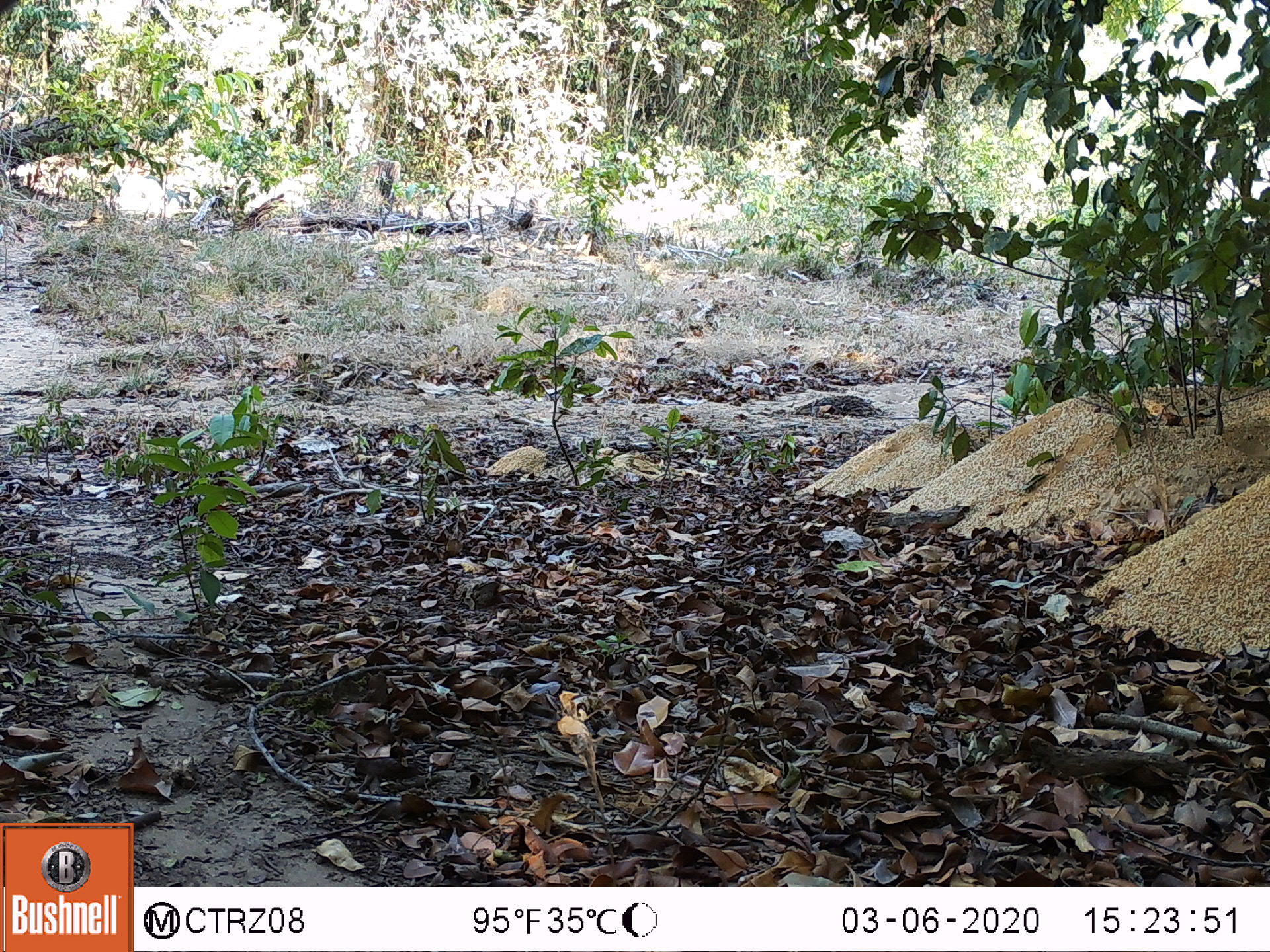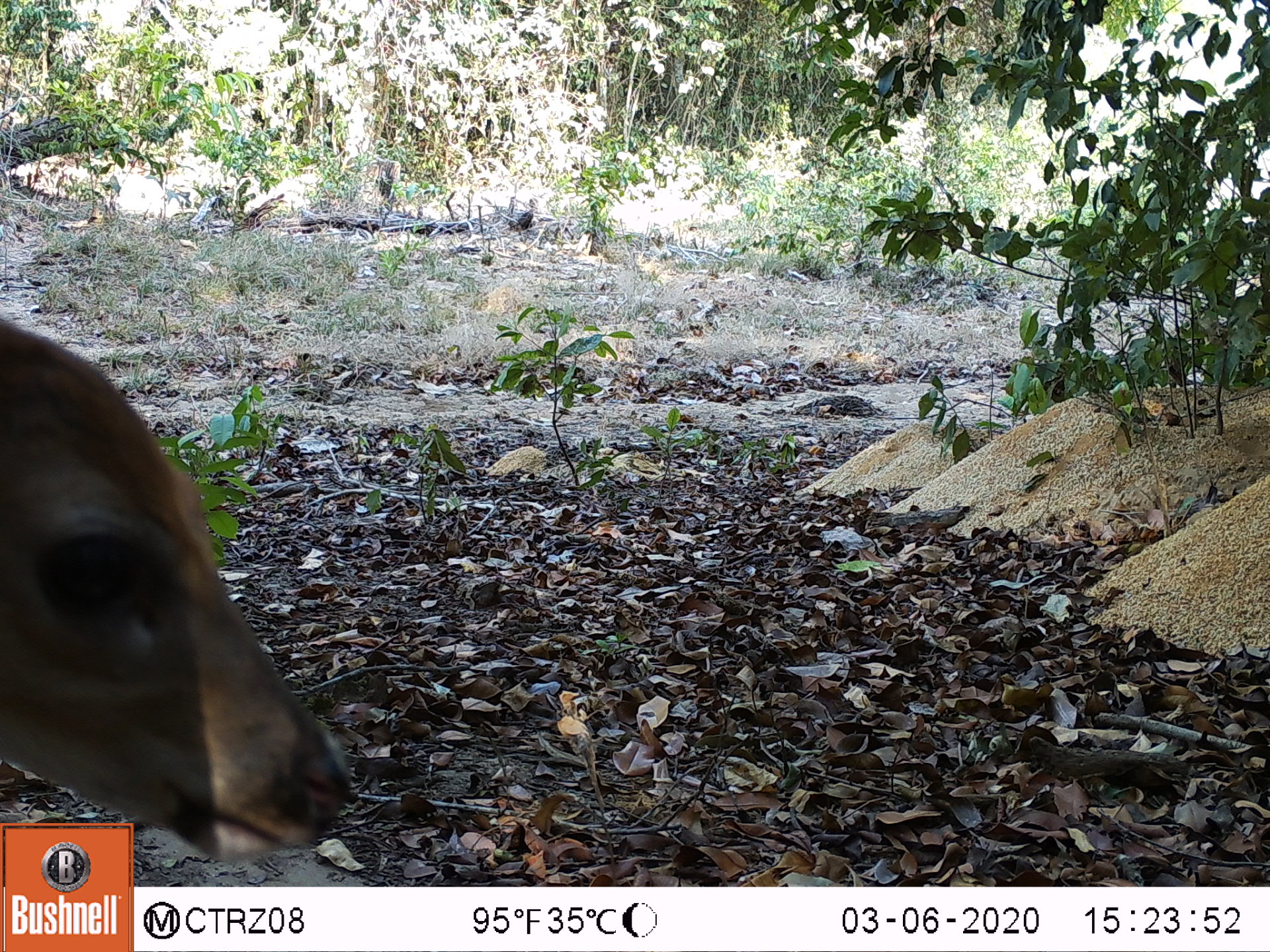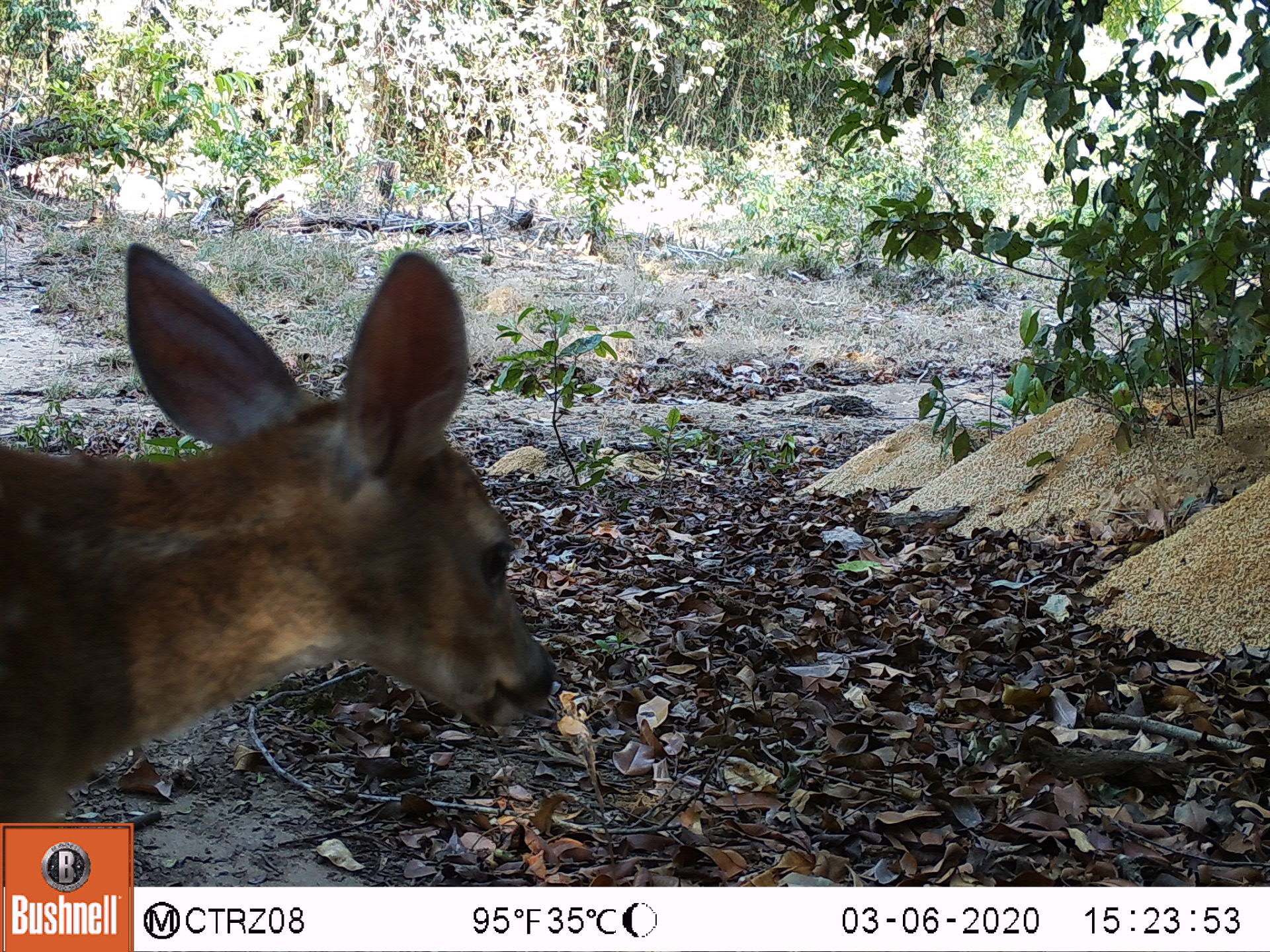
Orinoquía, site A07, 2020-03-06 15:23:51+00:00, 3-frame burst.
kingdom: Animalia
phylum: Chordata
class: Mammalia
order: Artiodactyla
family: Cervidae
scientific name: Cervidae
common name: deer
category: unknown cervid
Unknown cervid (deer) (Cervidae).